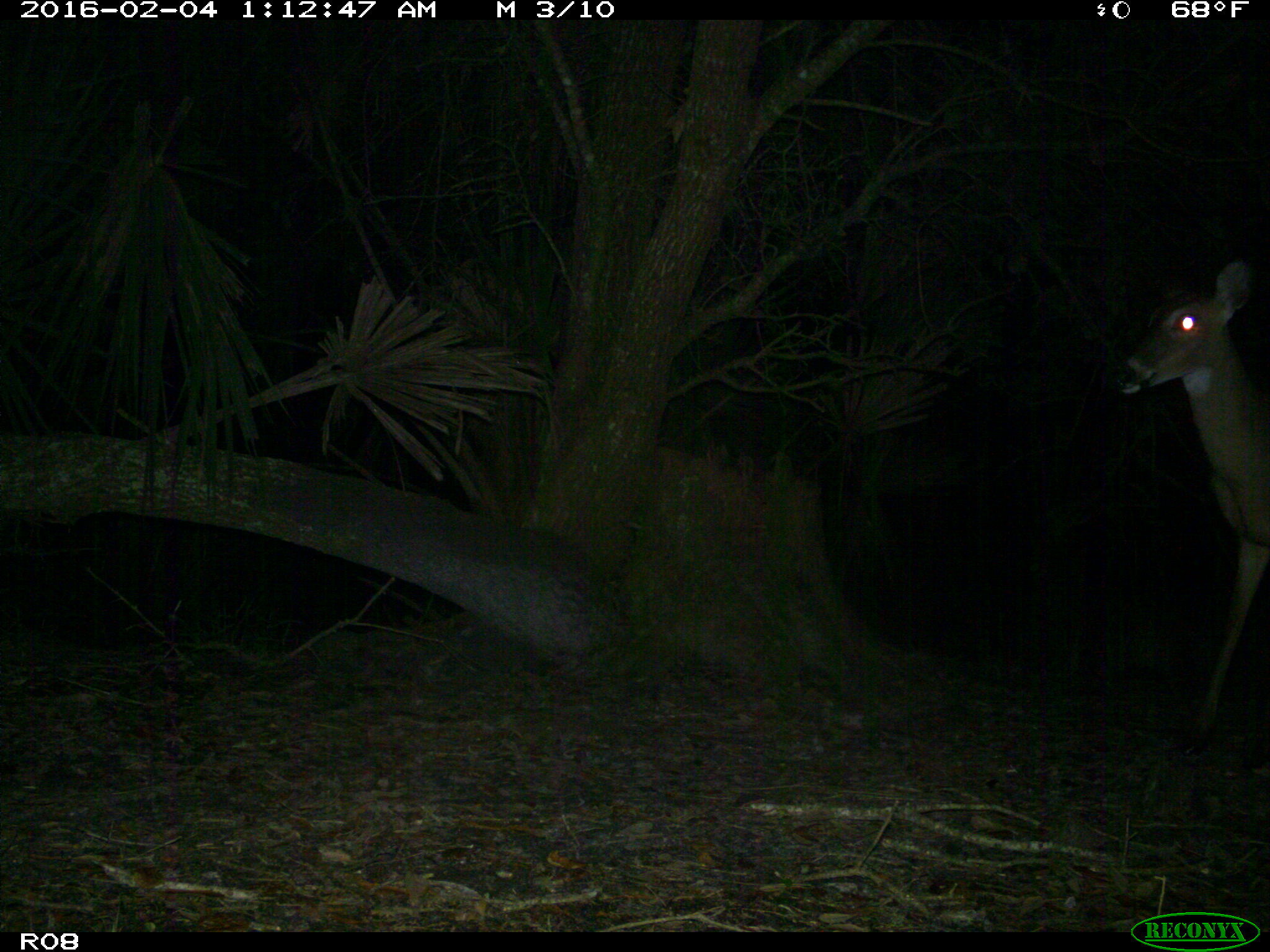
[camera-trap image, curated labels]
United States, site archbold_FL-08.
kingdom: Animalia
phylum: Chordata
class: Mammalia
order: Artiodactyla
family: Cervidae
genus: Odocoileus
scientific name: Odocoileus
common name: deer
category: unidentified deer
Unidentified deer (deer) (Odocoileus).